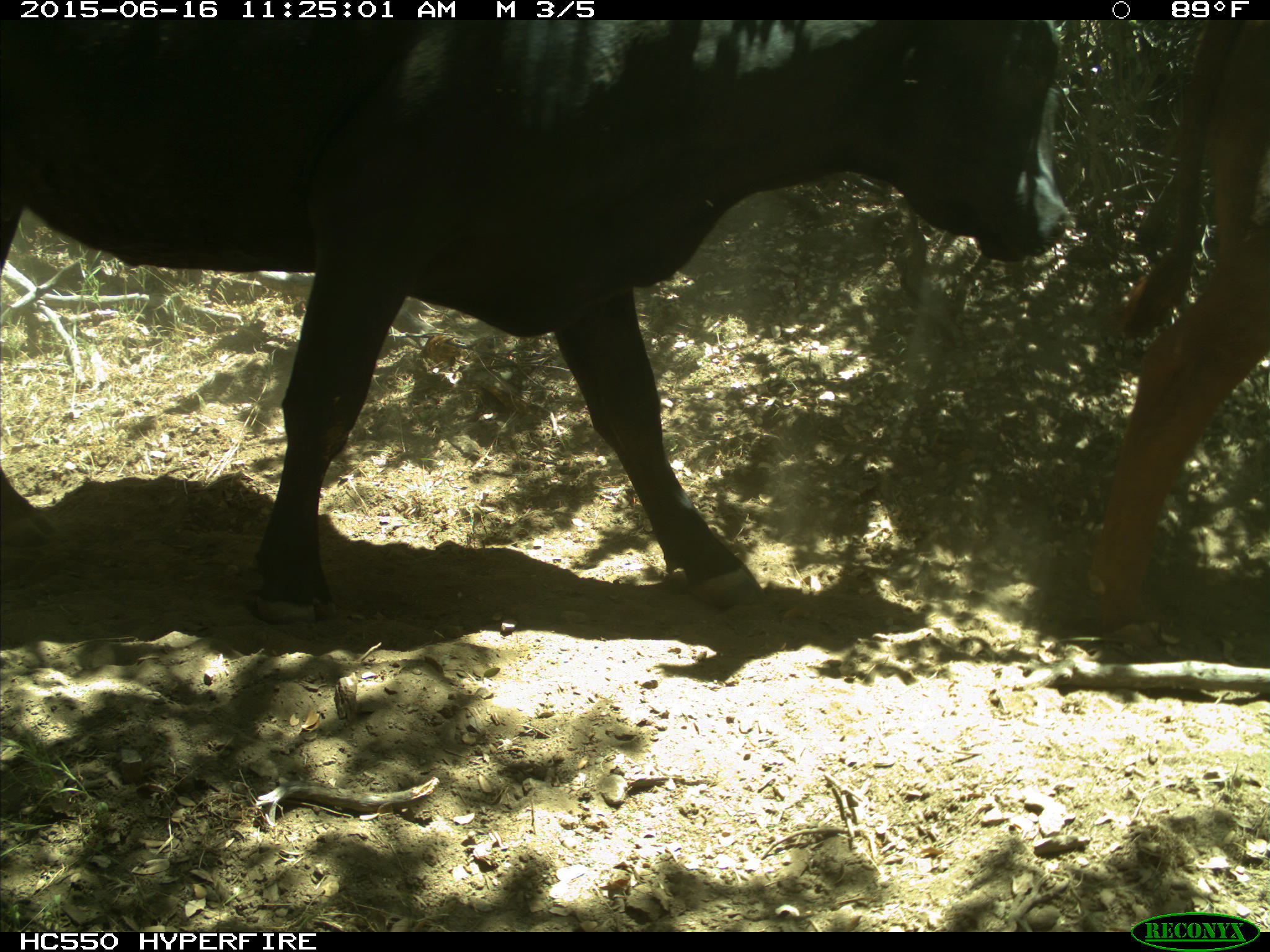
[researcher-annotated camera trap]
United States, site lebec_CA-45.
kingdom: Animalia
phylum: Chordata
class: Mammalia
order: Artiodactyla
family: Bovidae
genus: Bos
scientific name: Bos taurus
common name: domestic cow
Bos taurus (domestic cow).